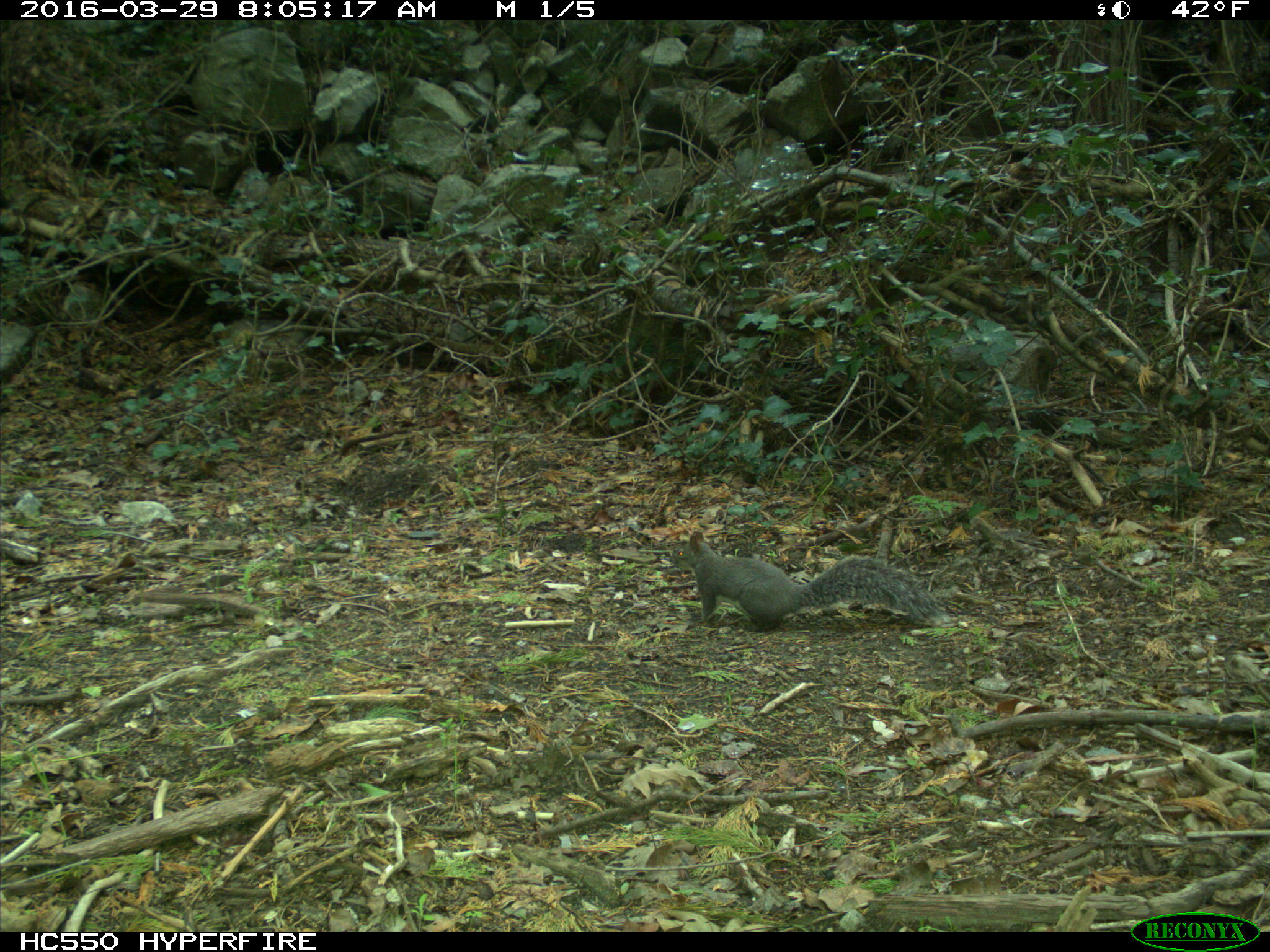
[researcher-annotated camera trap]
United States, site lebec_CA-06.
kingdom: Animalia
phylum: Chordata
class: Mammalia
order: Rodentia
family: Sciuridae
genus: Sciurus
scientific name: Sciurus carolinensis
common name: eastern gray squirrel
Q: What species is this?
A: Sciurus carolinensis (eastern gray squirrel).